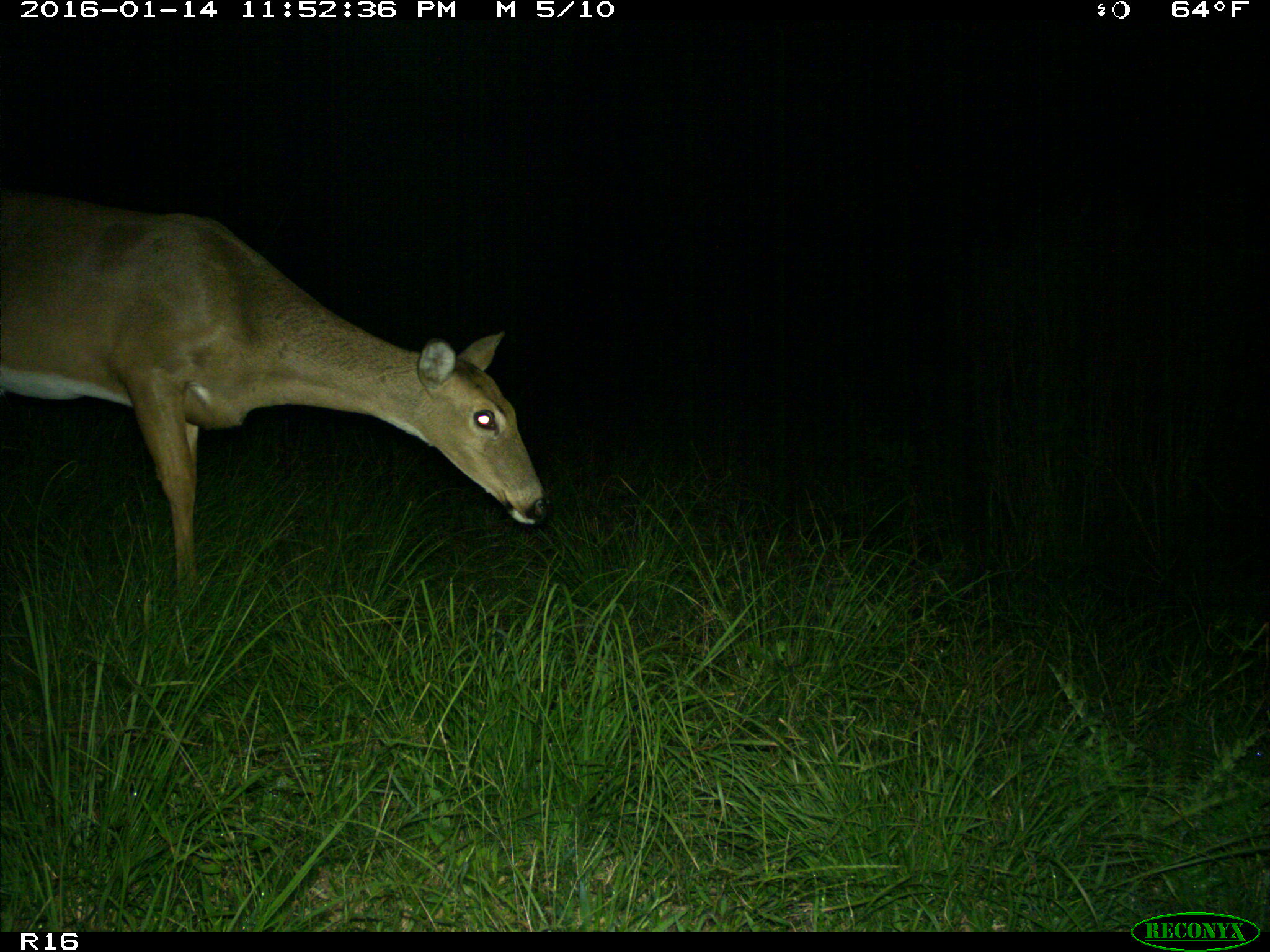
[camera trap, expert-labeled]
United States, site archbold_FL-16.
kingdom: Animalia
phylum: Chordata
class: Mammalia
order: Artiodactyla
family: Cervidae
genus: Odocoileus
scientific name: Odocoileus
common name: deer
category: unidentified deer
Unidentified deer (deer) (Odocoileus).